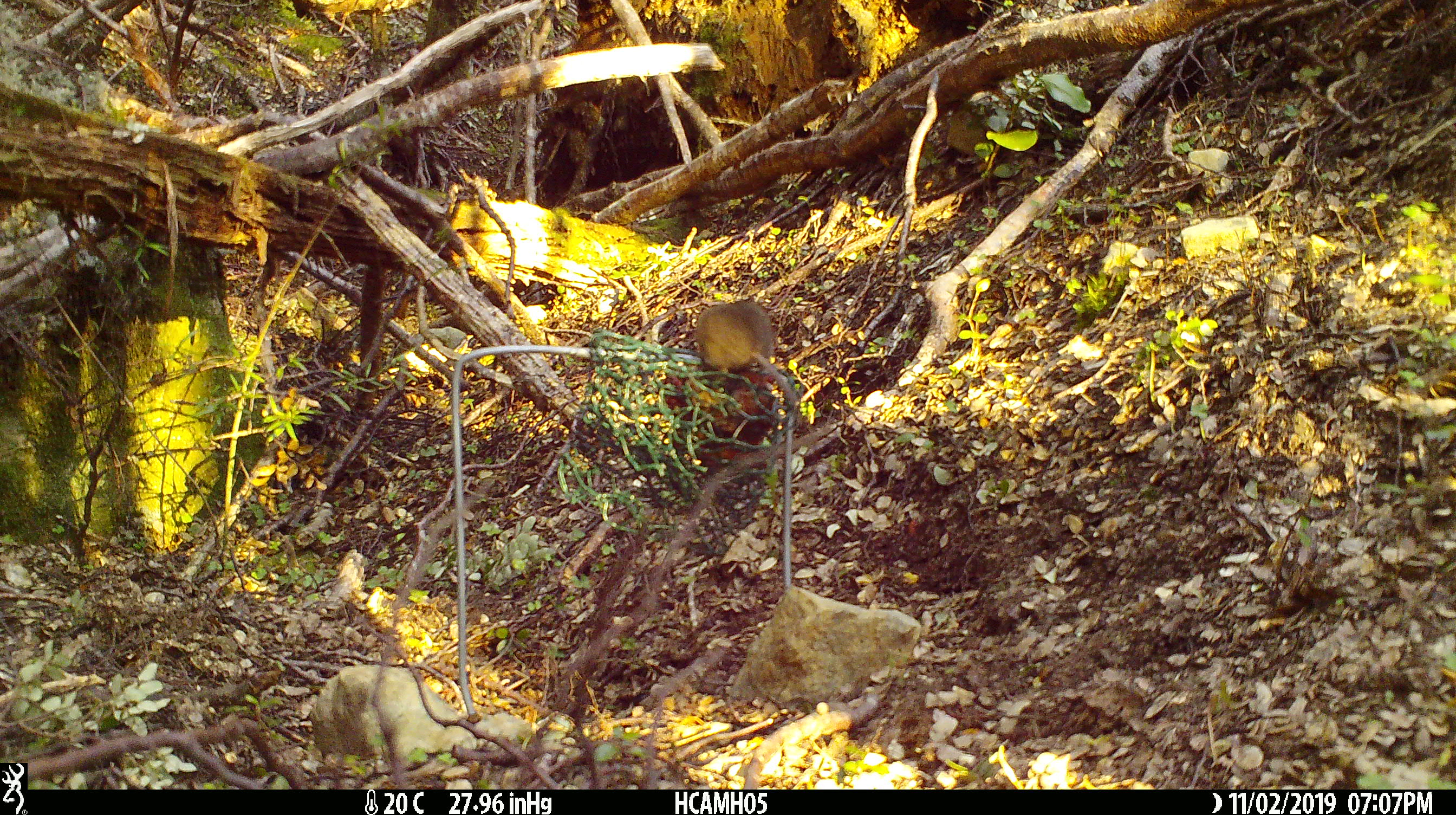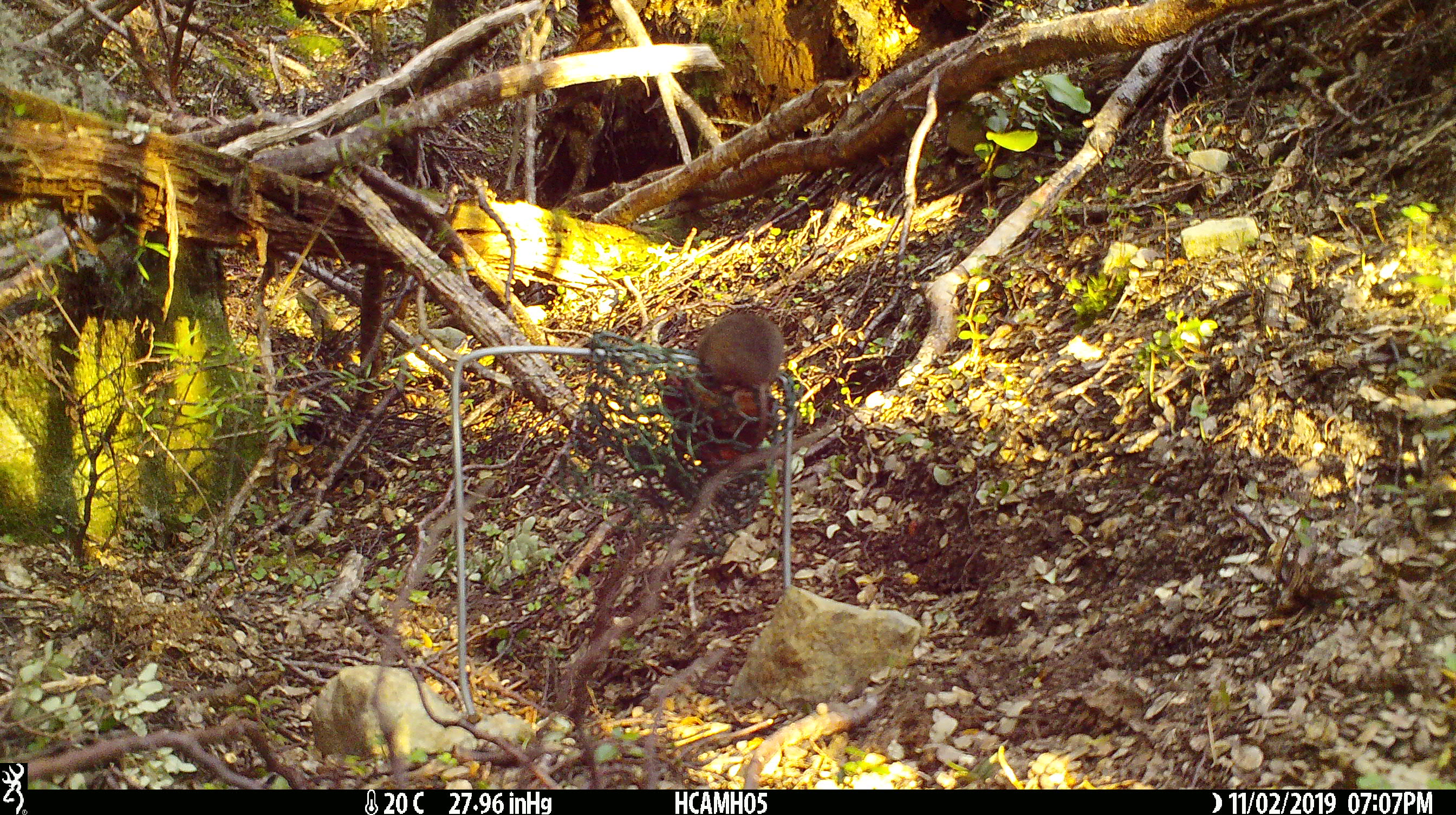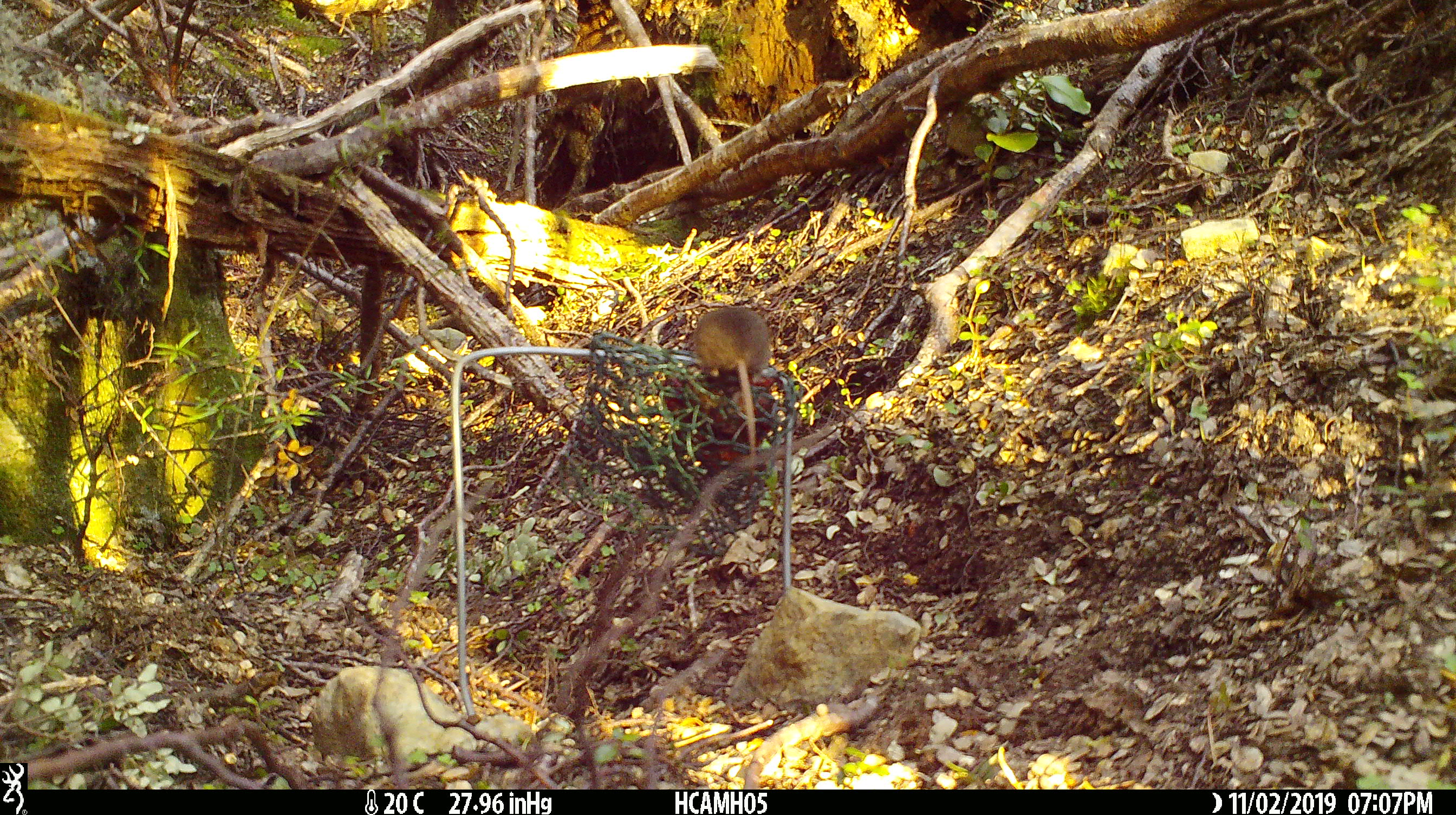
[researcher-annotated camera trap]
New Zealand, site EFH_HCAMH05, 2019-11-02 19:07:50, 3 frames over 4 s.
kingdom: Animalia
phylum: Chordata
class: Mammalia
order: Rodentia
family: Muridae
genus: Mus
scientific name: Mus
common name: mouse